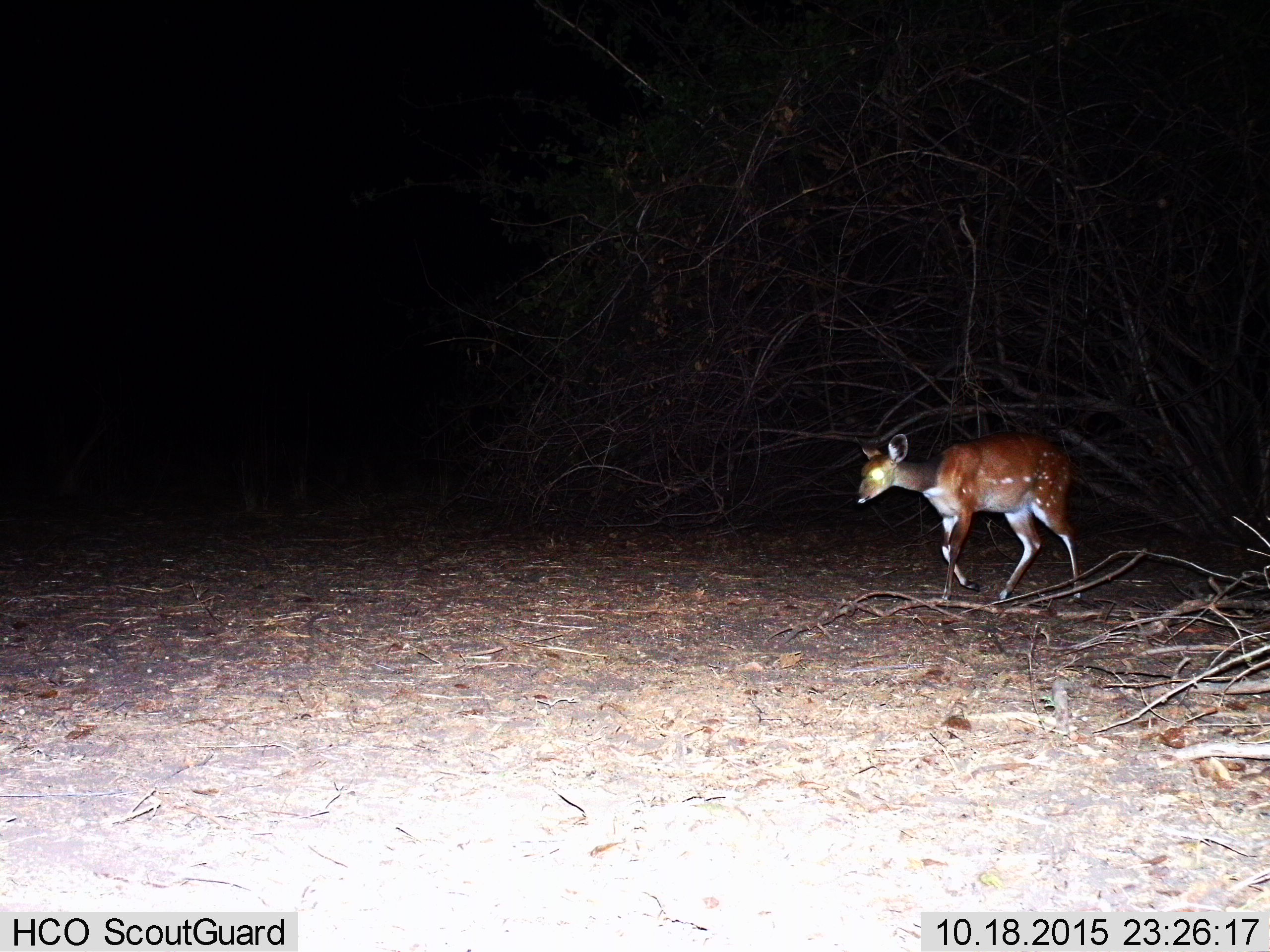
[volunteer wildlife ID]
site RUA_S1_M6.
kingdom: Animalia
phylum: Chordata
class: Mammalia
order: Artiodactyla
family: Bovidae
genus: Tragelaphus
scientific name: Tragelaphus scriptus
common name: bushbuck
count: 1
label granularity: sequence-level